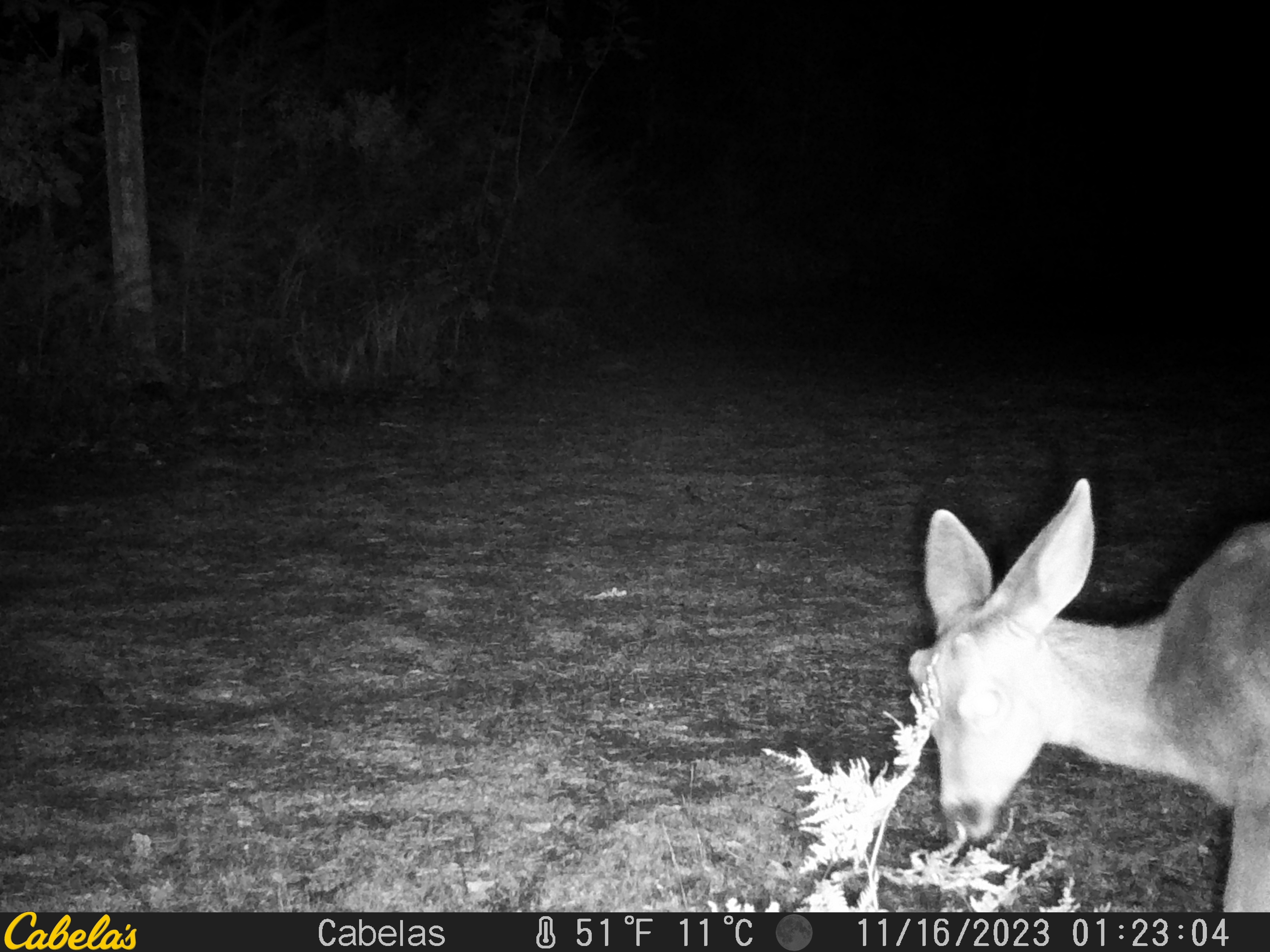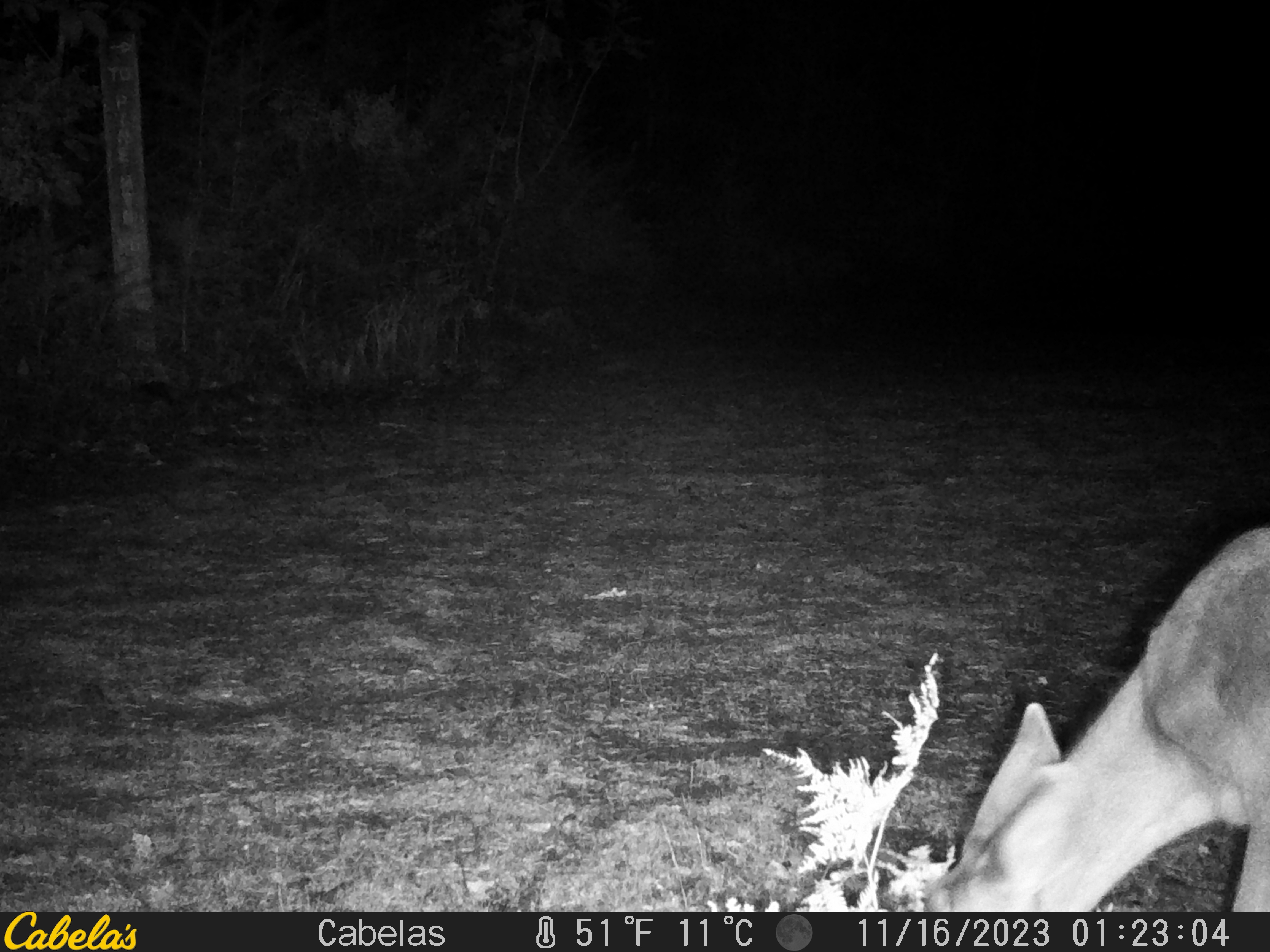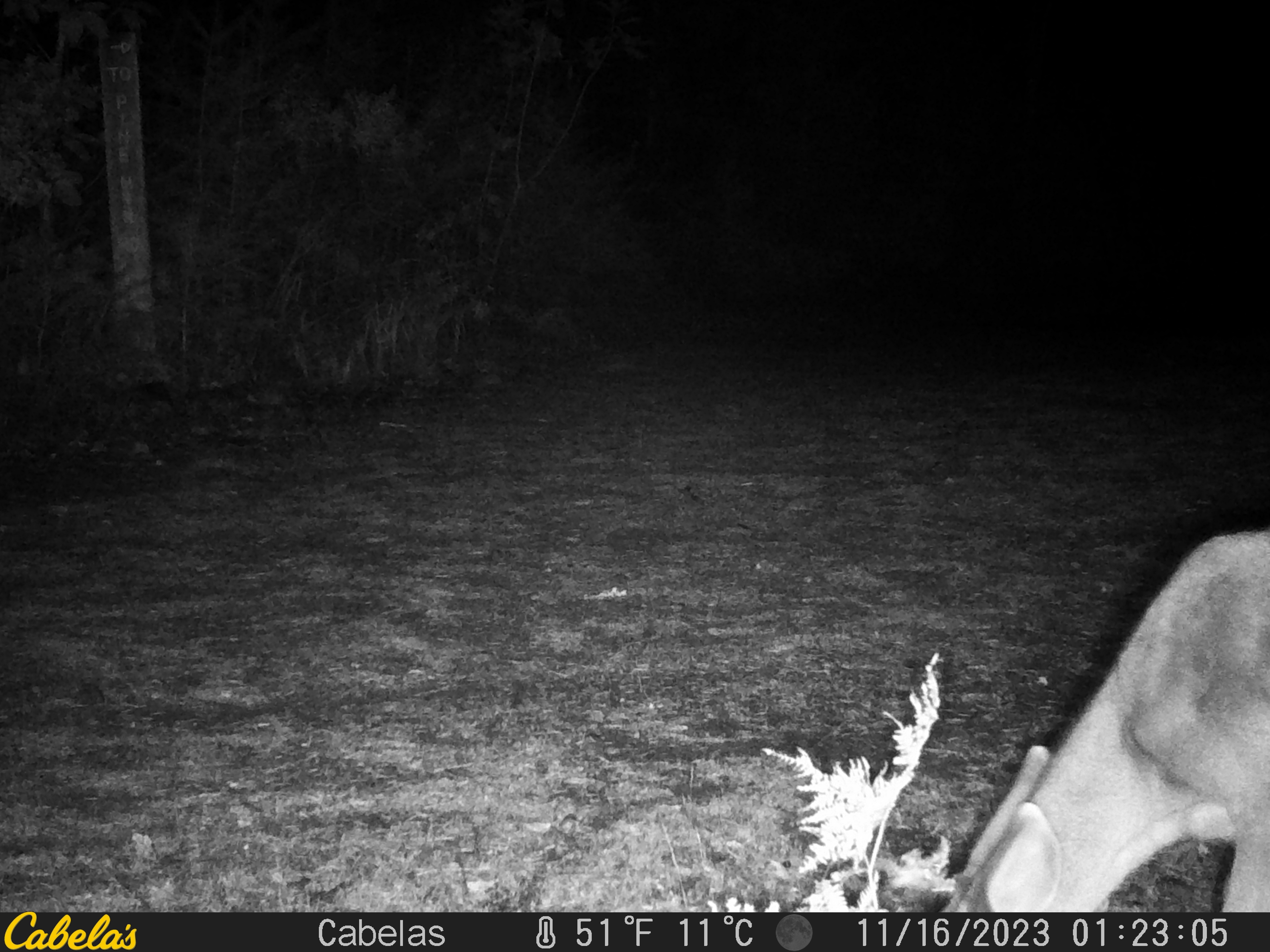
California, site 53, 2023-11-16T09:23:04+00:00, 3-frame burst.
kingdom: Animalia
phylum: Chordata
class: Mammalia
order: Artiodactyla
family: Cervidae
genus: Odocoileus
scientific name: Odocoileus hemionus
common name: mule deer